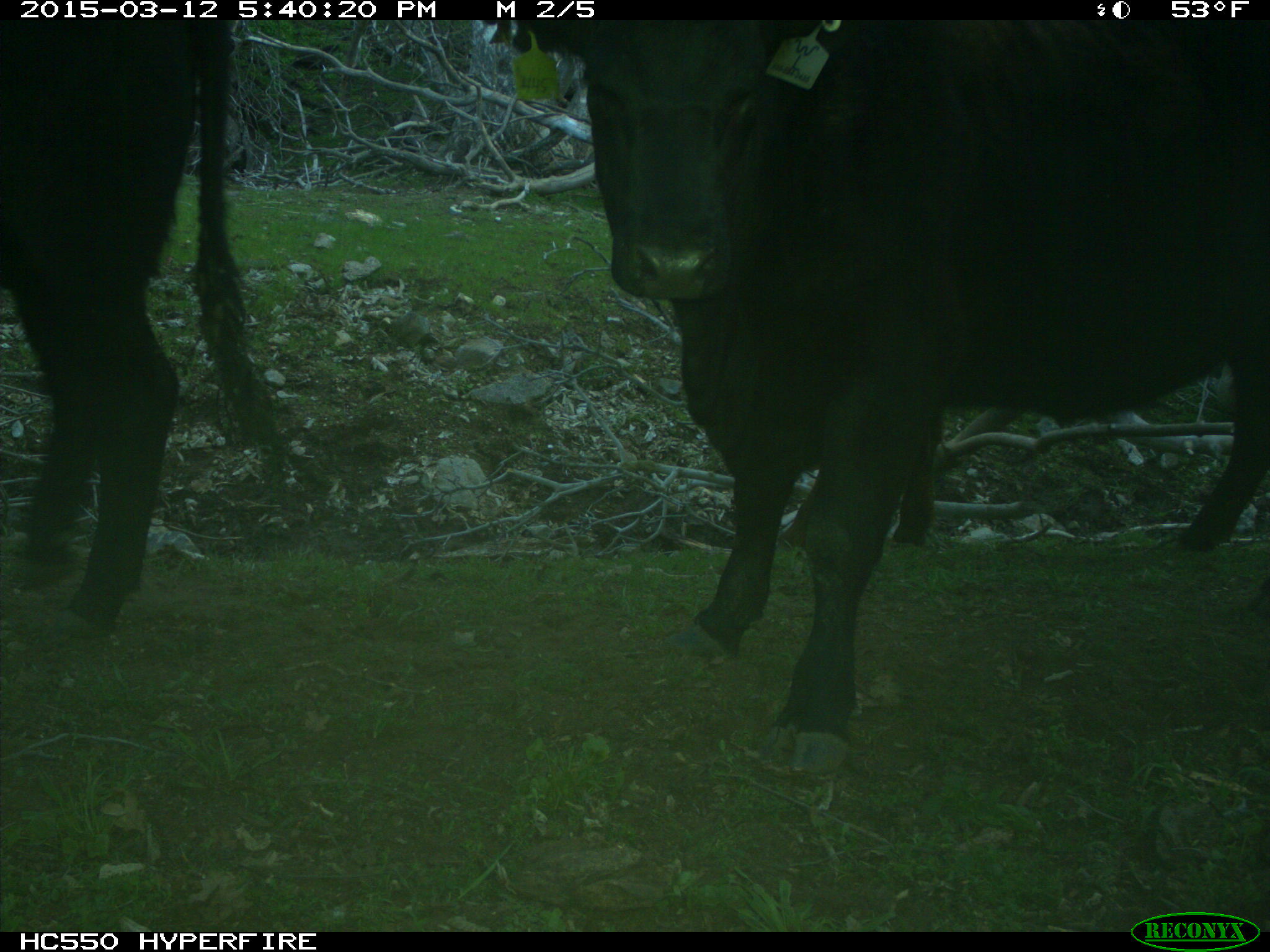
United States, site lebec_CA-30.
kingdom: Animalia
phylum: Chordata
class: Mammalia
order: Artiodactyla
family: Bovidae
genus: Bos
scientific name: Bos taurus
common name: domestic cow